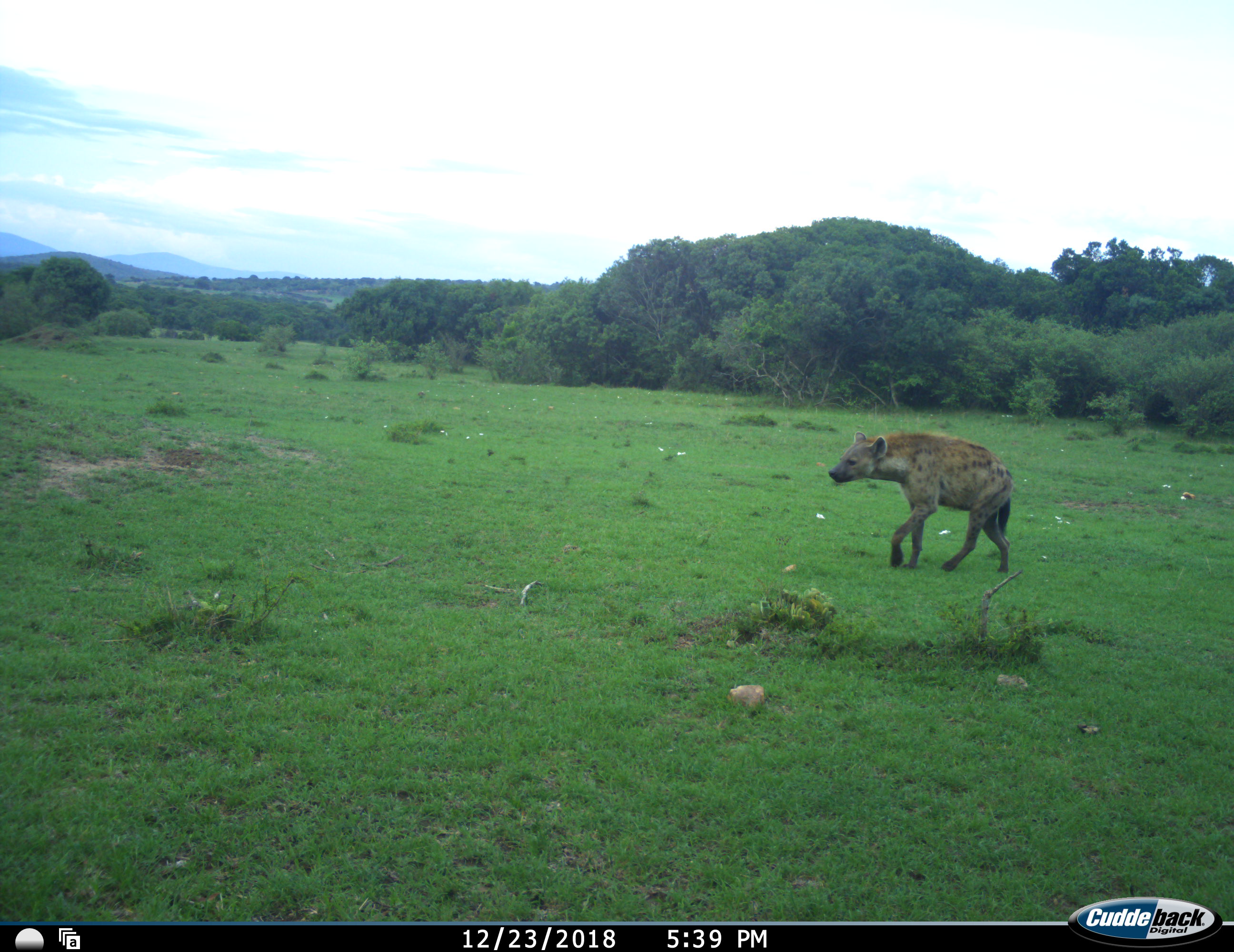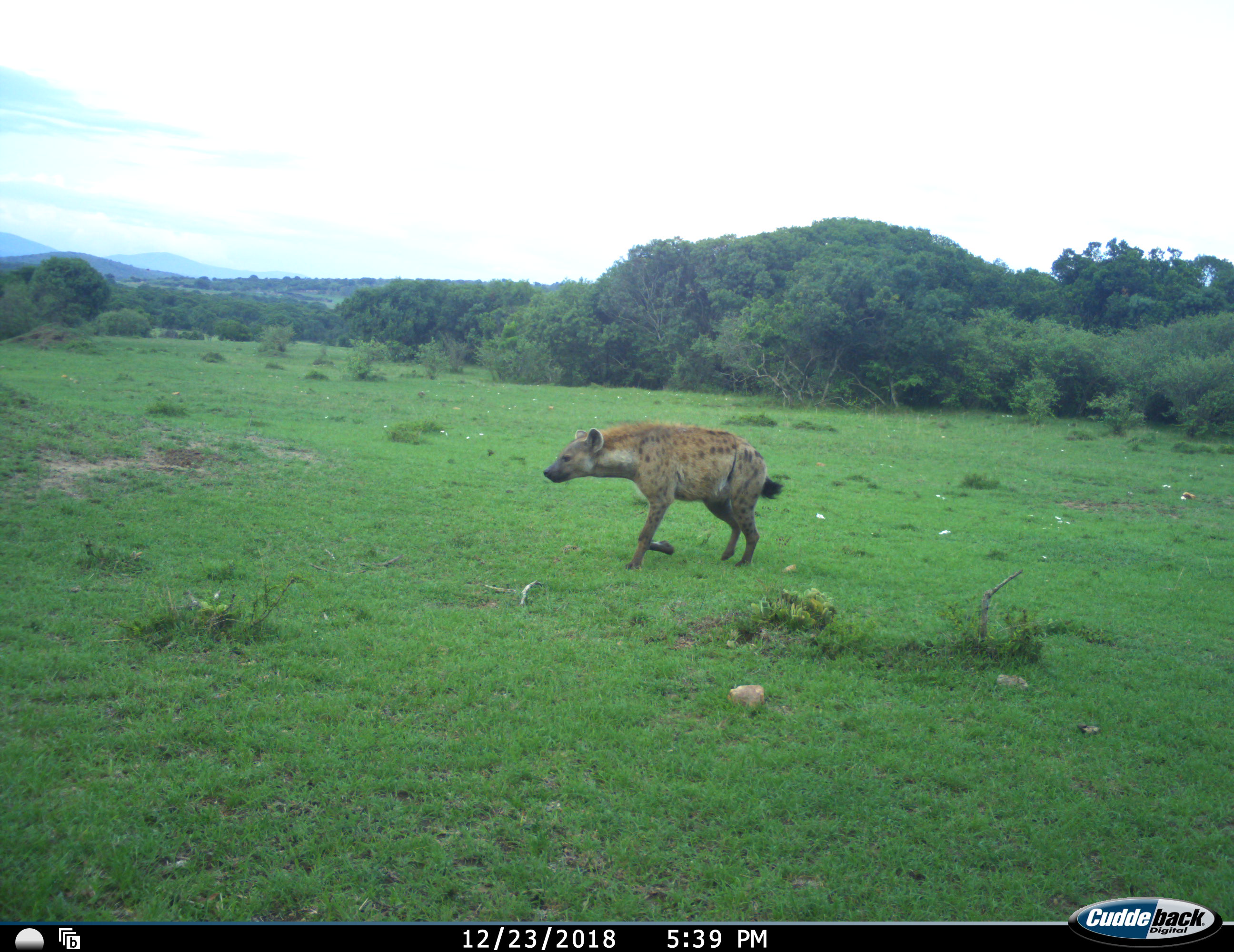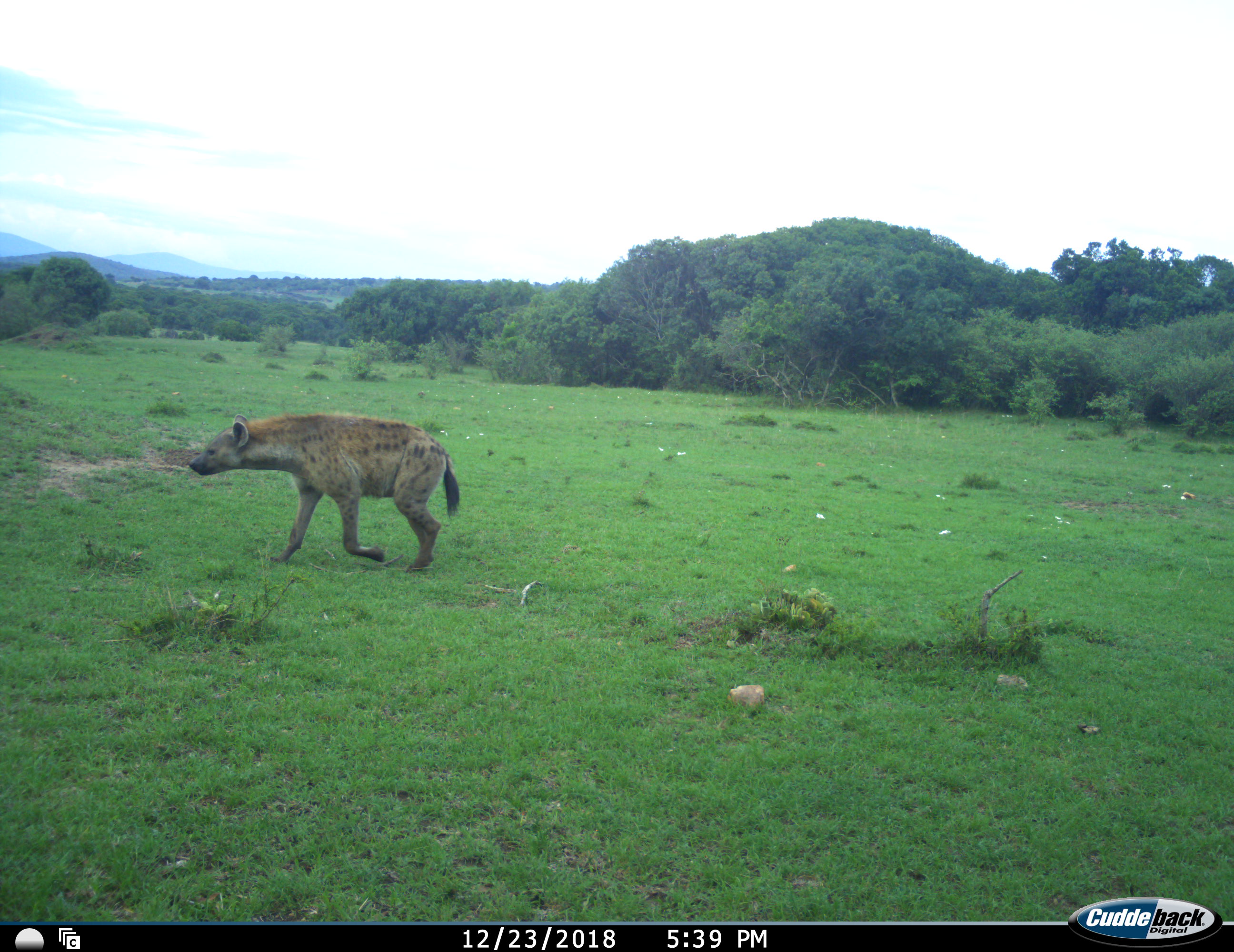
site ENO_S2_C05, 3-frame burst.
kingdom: Animalia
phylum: Chordata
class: Mammalia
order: Carnivora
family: Hyaenidae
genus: Crocuta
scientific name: Crocuta crocuta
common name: spotted hyena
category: hyenaspotted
Hyenaspotted (spotted hyena) (Crocuta crocuta), count 1. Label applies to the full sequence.